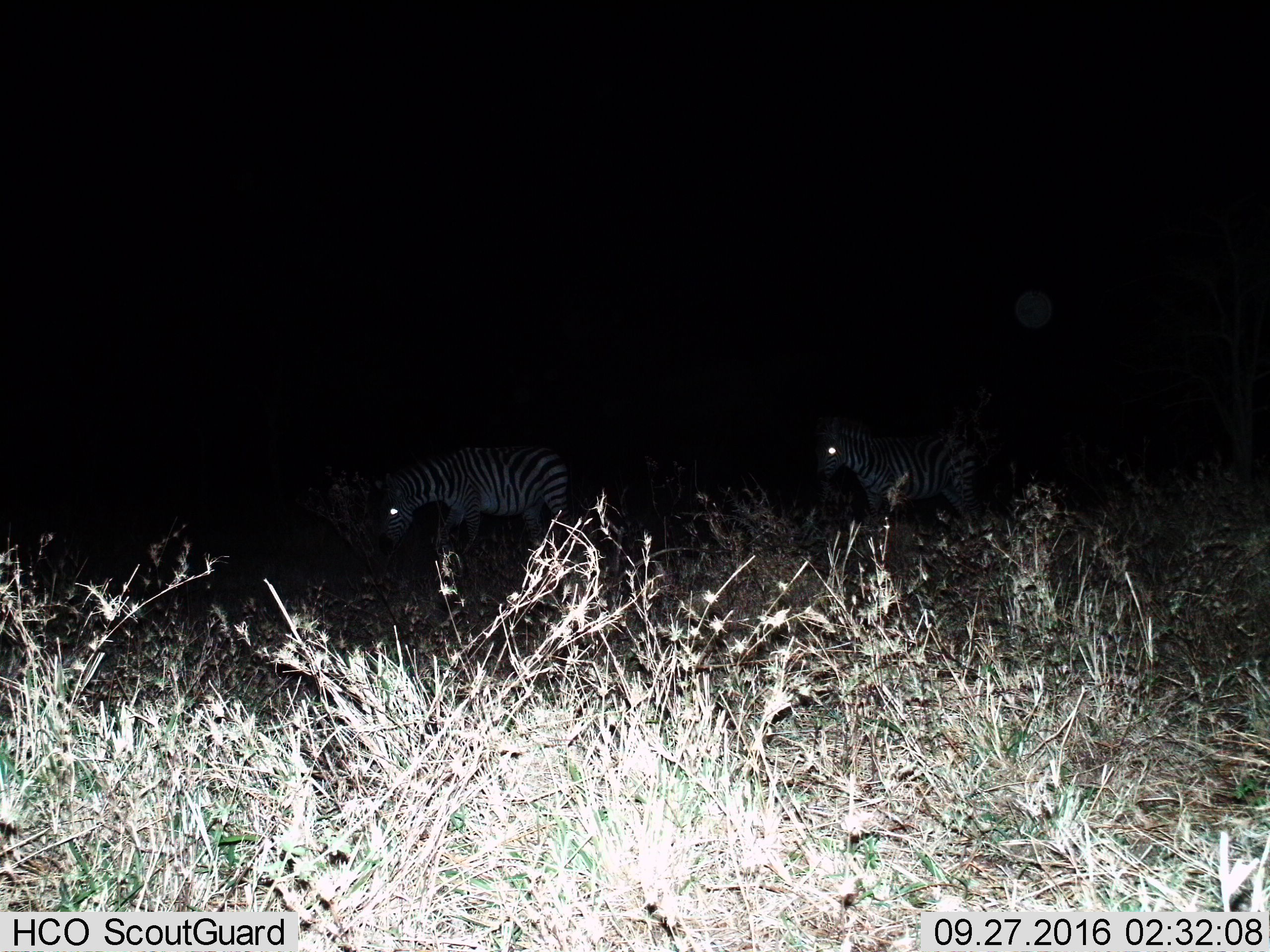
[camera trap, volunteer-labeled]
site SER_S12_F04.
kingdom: Animalia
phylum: Chordata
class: Mammalia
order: Perissodactyla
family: Equidae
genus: Equus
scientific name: Equus quagga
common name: plains zebra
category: zebraplains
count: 2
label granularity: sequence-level